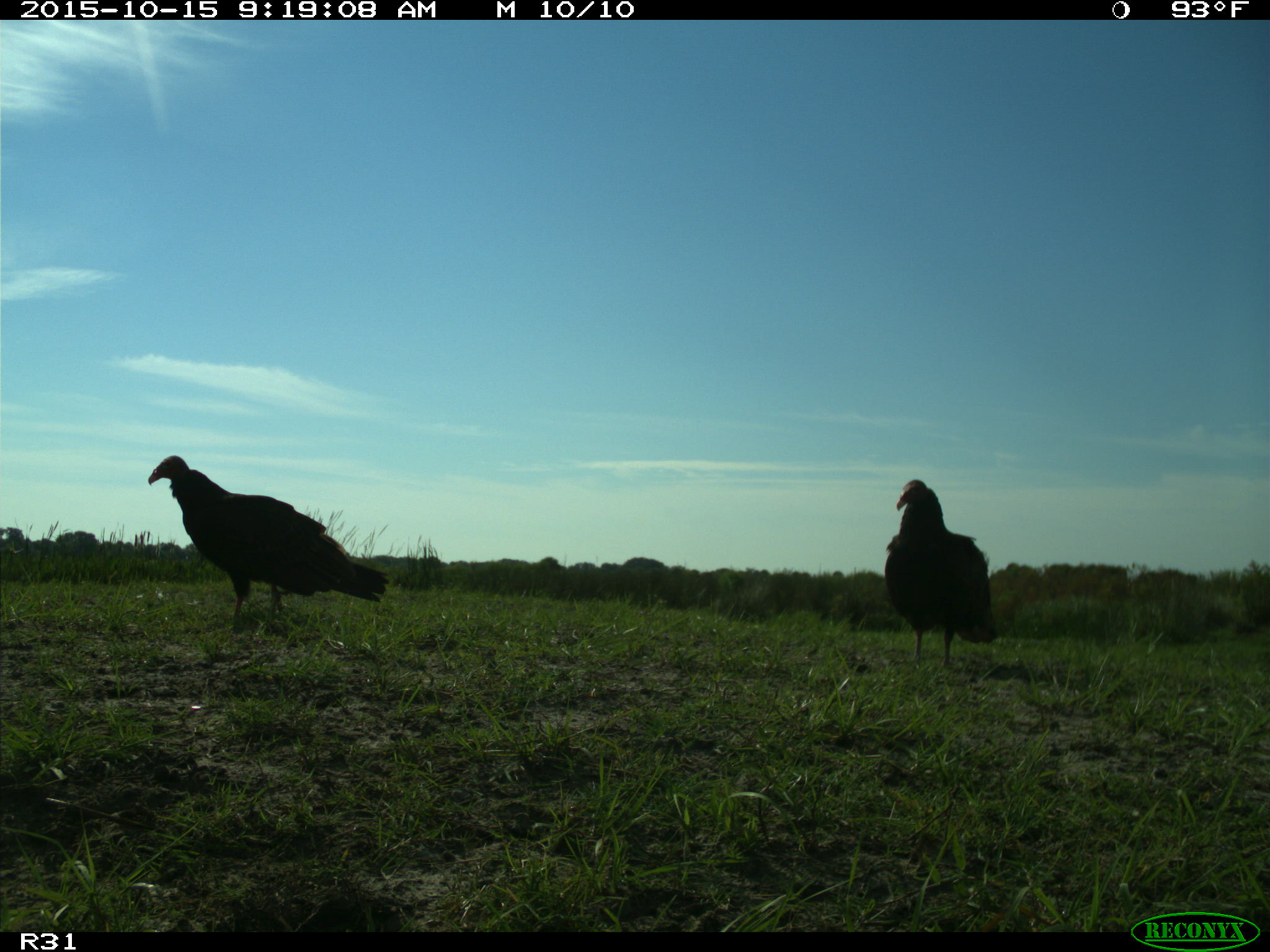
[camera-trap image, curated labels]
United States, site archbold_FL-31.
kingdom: Animalia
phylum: Chordata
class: Aves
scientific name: Aves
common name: birds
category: unidentified bird